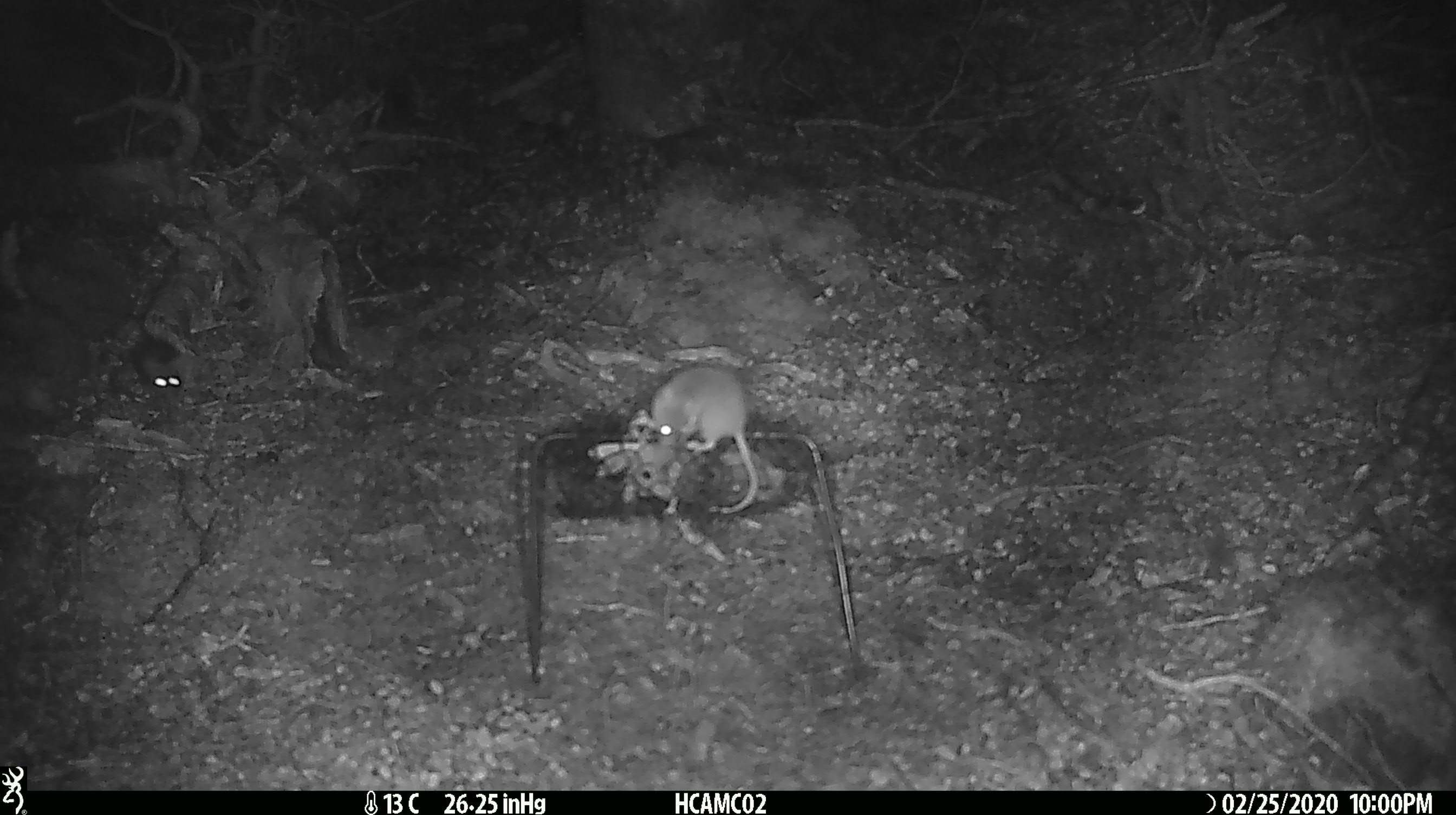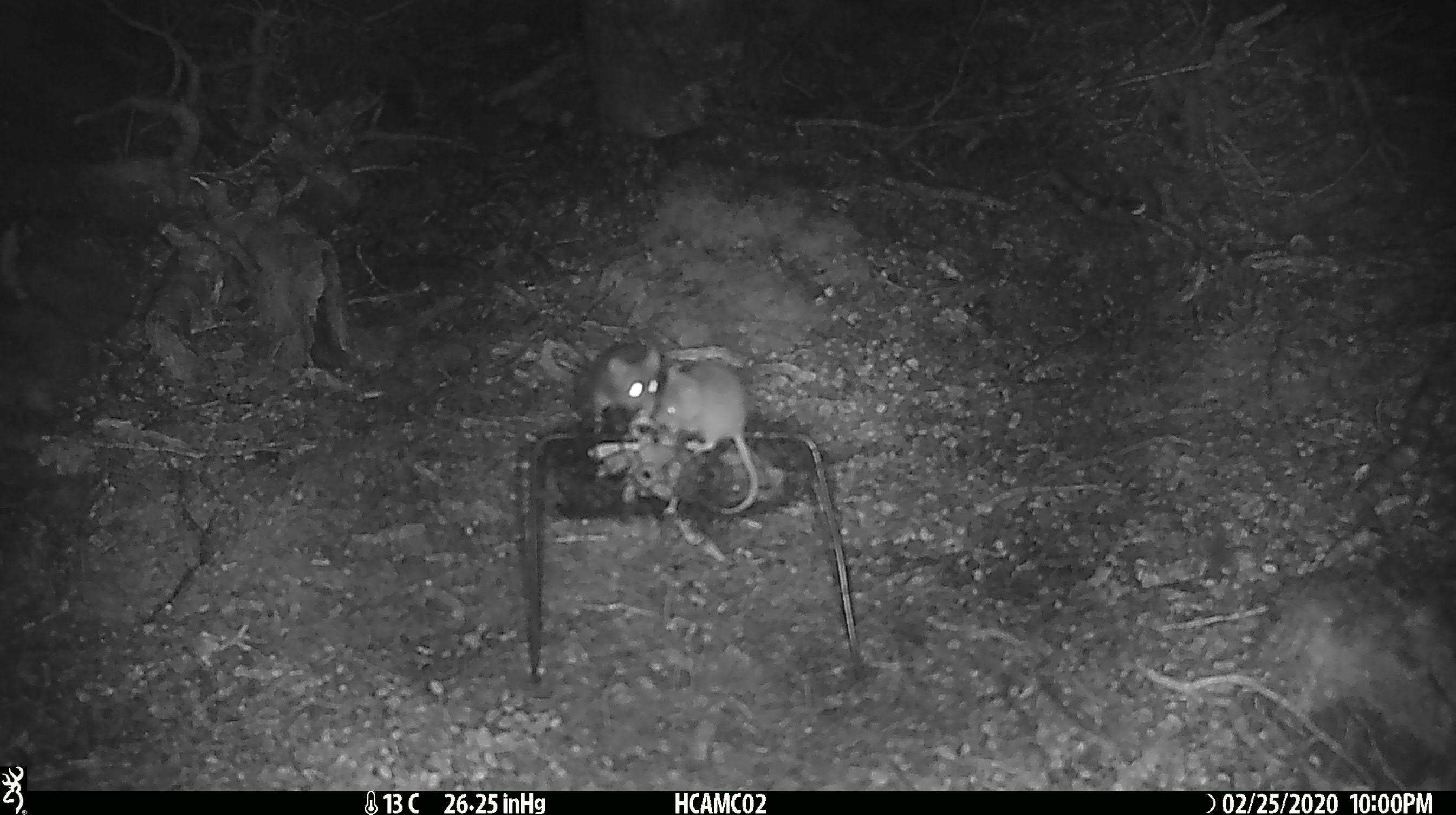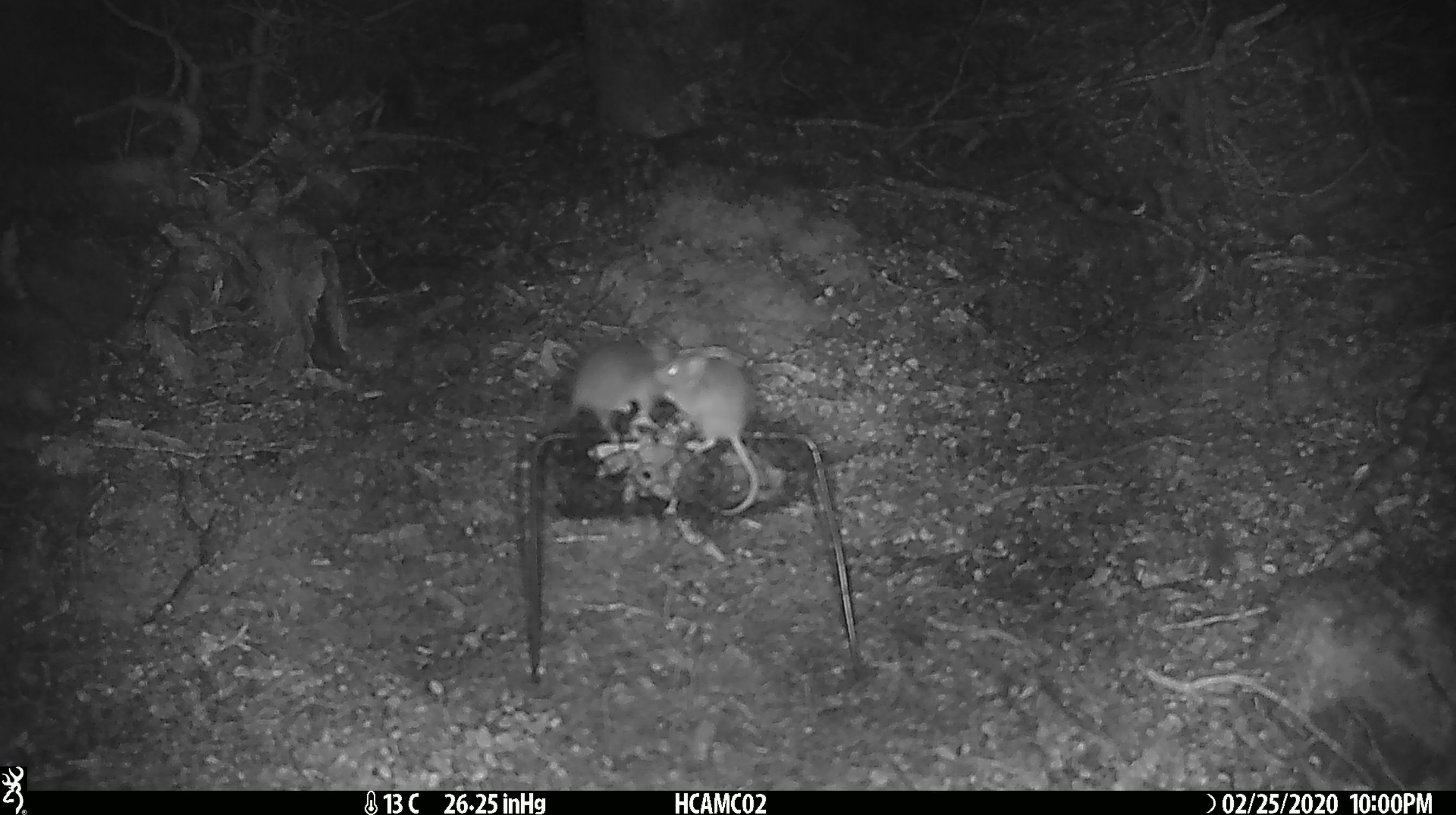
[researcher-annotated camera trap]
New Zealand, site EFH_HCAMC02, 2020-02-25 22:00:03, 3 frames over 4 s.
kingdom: Animalia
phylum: Chordata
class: Mammalia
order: Rodentia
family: Muridae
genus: Mus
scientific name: Mus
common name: mouse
Mouse (Mus).